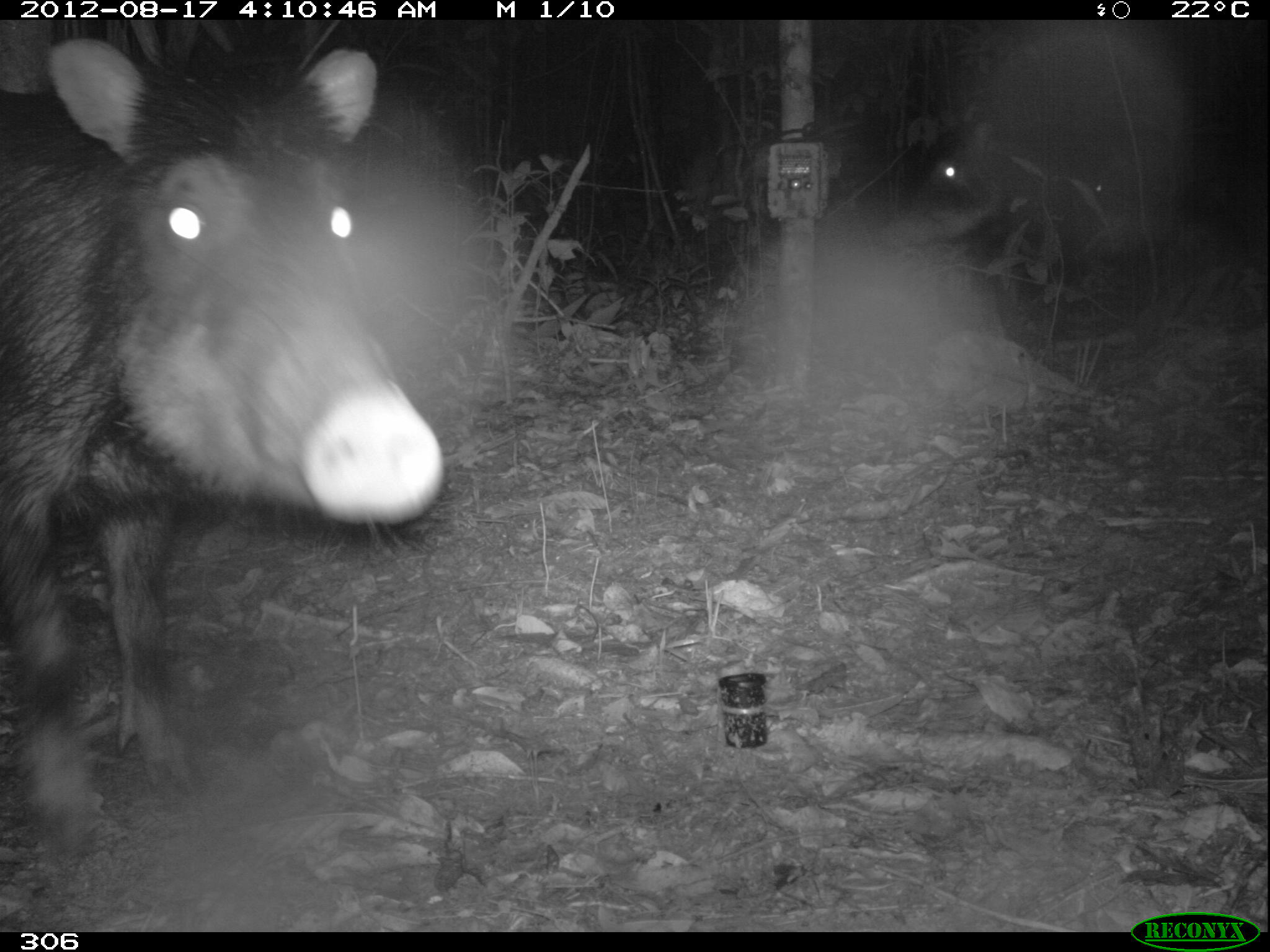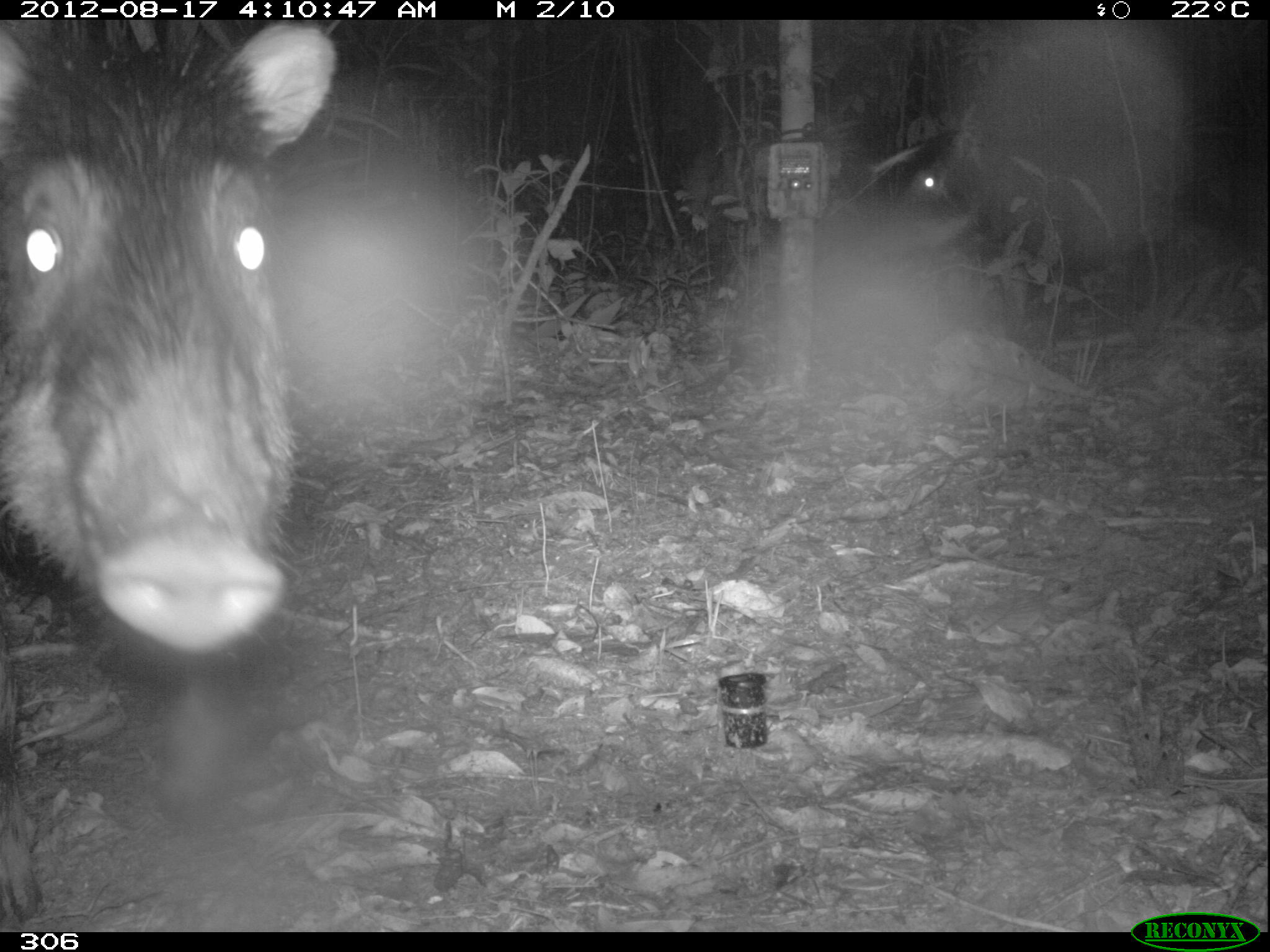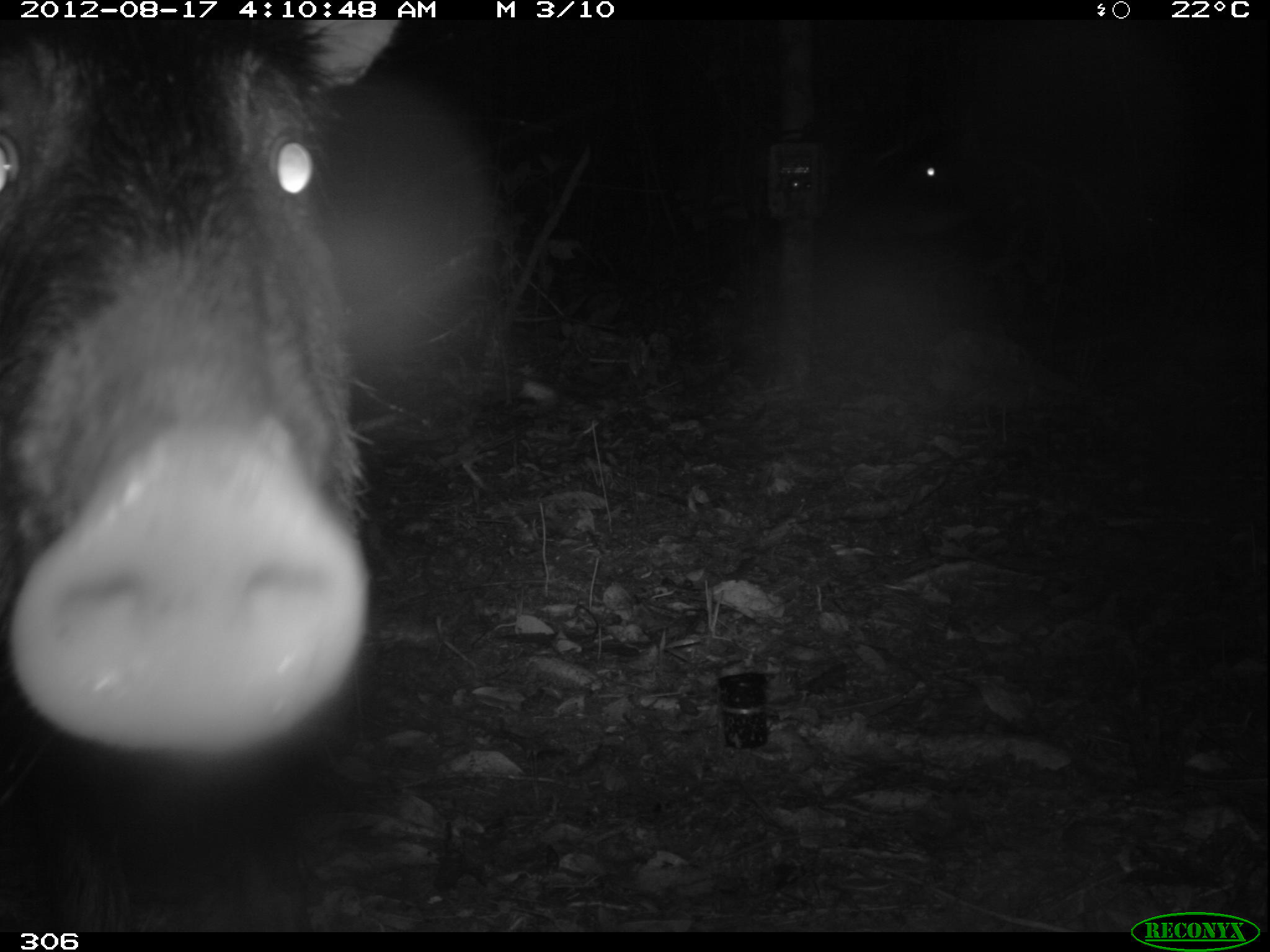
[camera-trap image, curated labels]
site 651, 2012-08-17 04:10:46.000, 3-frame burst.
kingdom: Animalia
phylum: Chordata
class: Mammalia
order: Artiodactyla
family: Tayassuidae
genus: Tayassu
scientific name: Tayassu pecari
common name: white-lipped peccary